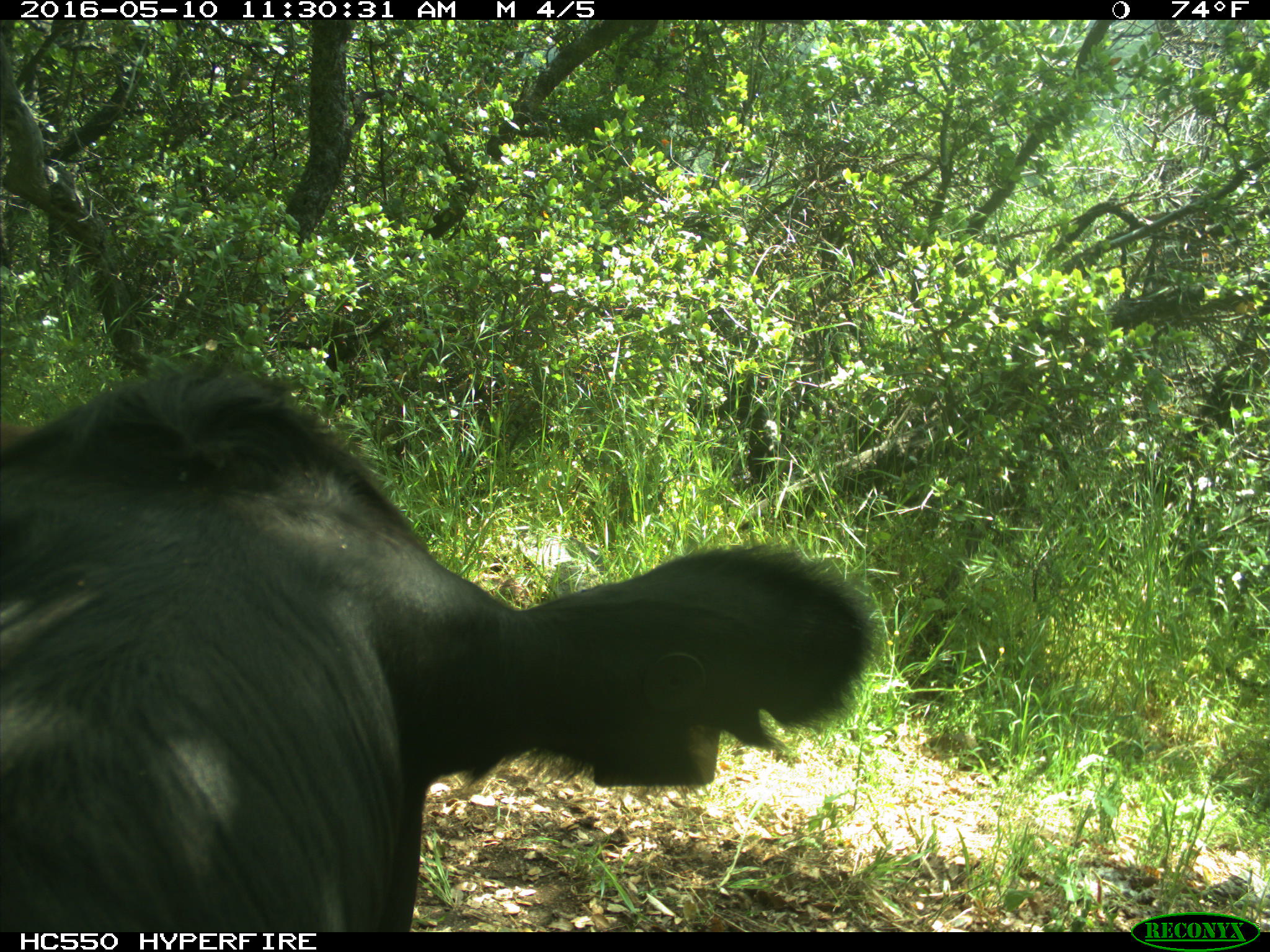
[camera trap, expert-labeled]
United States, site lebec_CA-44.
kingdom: Animalia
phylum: Chordata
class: Mammalia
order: Artiodactyla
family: Bovidae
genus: Bos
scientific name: Bos taurus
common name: domestic cow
Bos taurus (domestic cow).